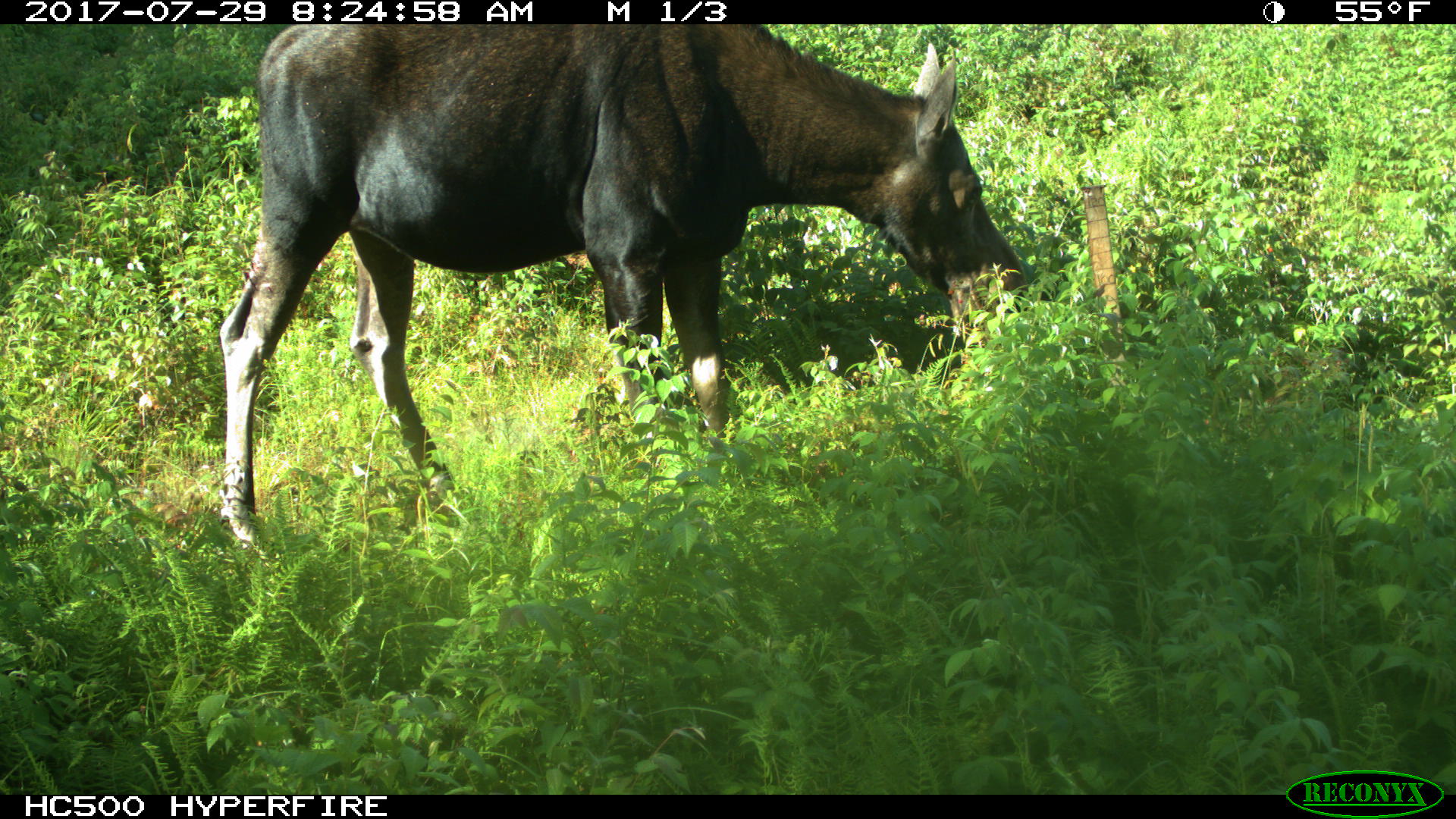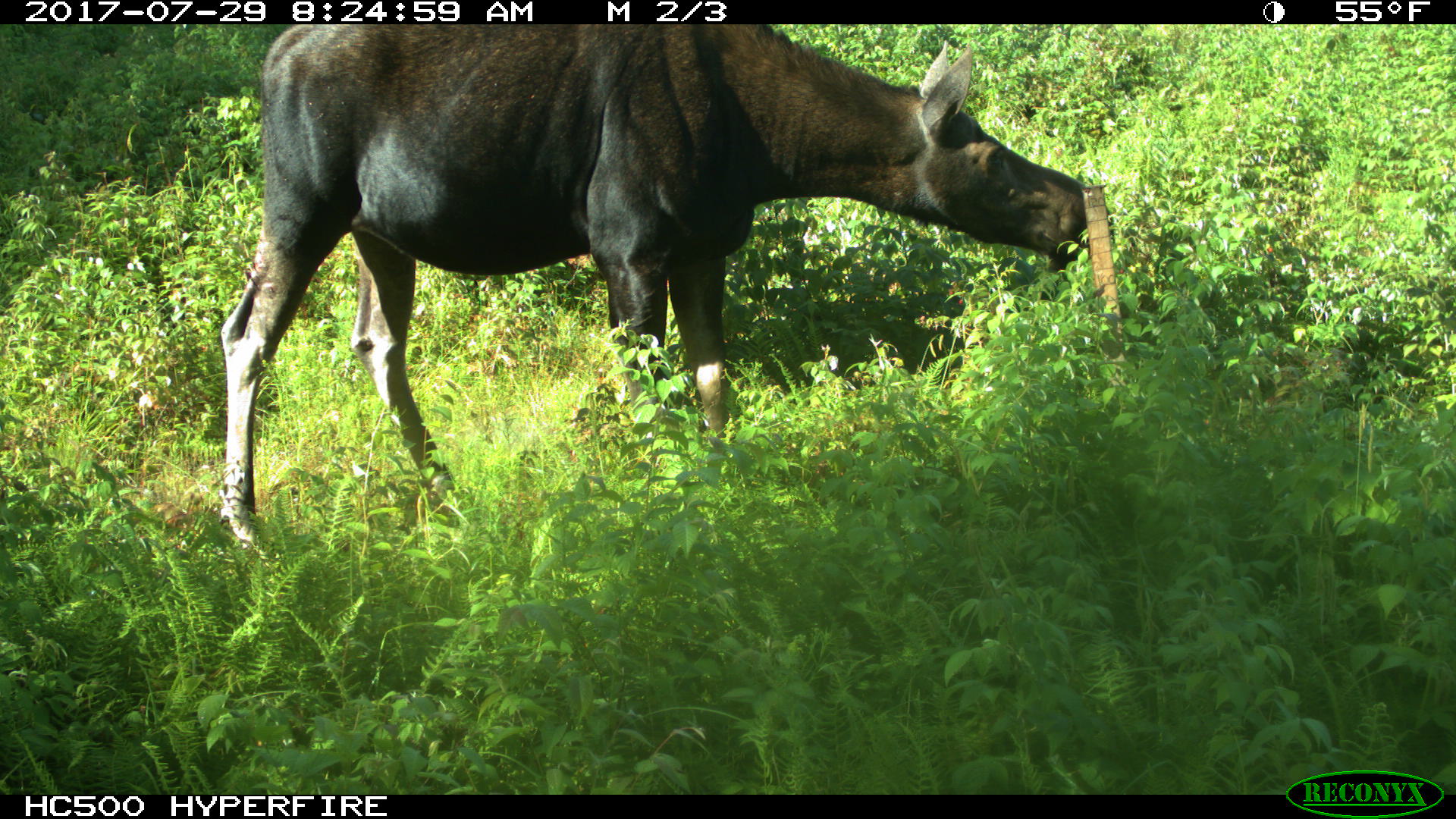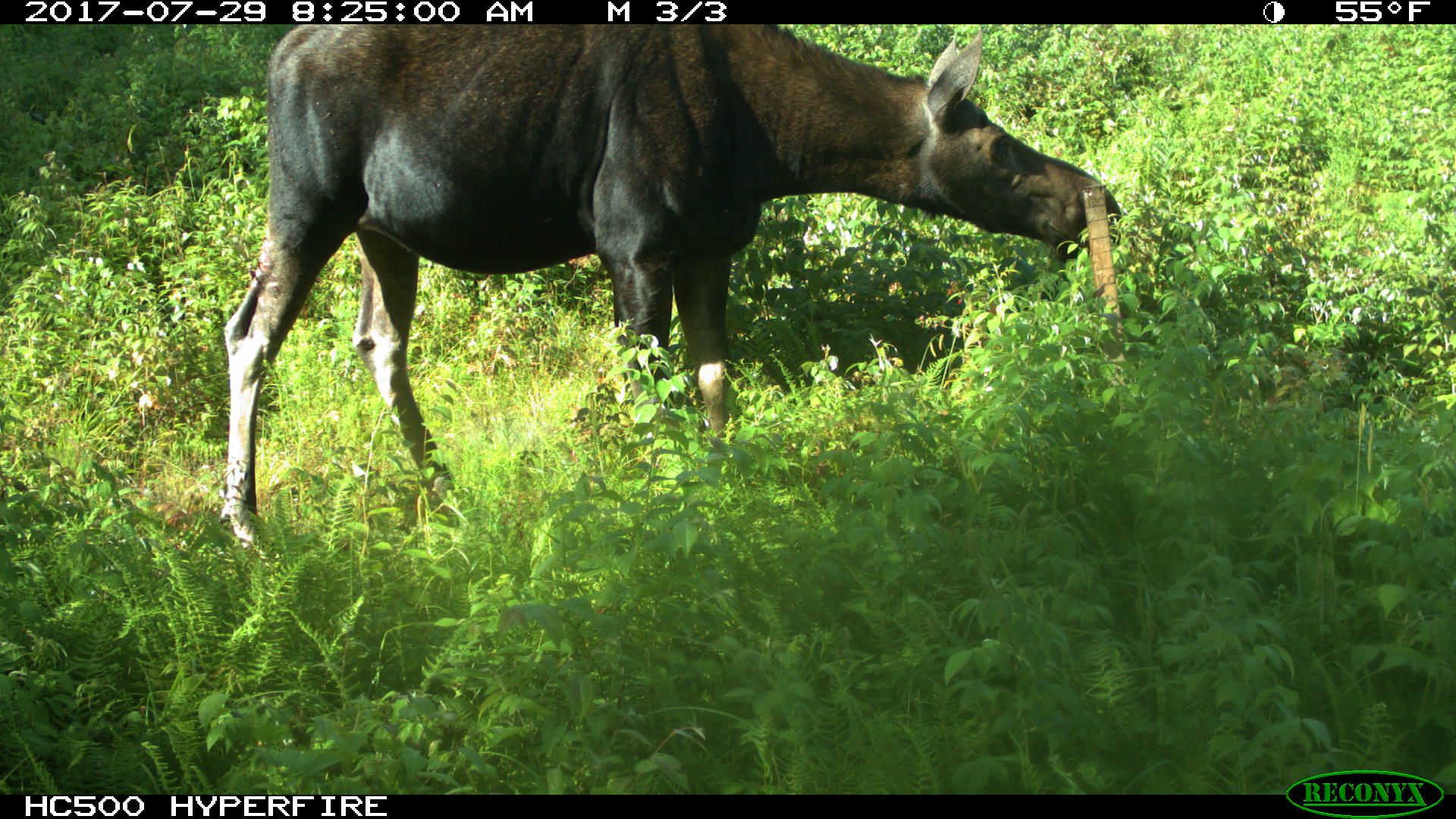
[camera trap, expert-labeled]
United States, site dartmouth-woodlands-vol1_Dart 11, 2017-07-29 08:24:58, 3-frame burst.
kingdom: Animalia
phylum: Chordata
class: Mammalia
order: Artiodactyla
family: Cervidae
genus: Alces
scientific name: Alces alces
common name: moose